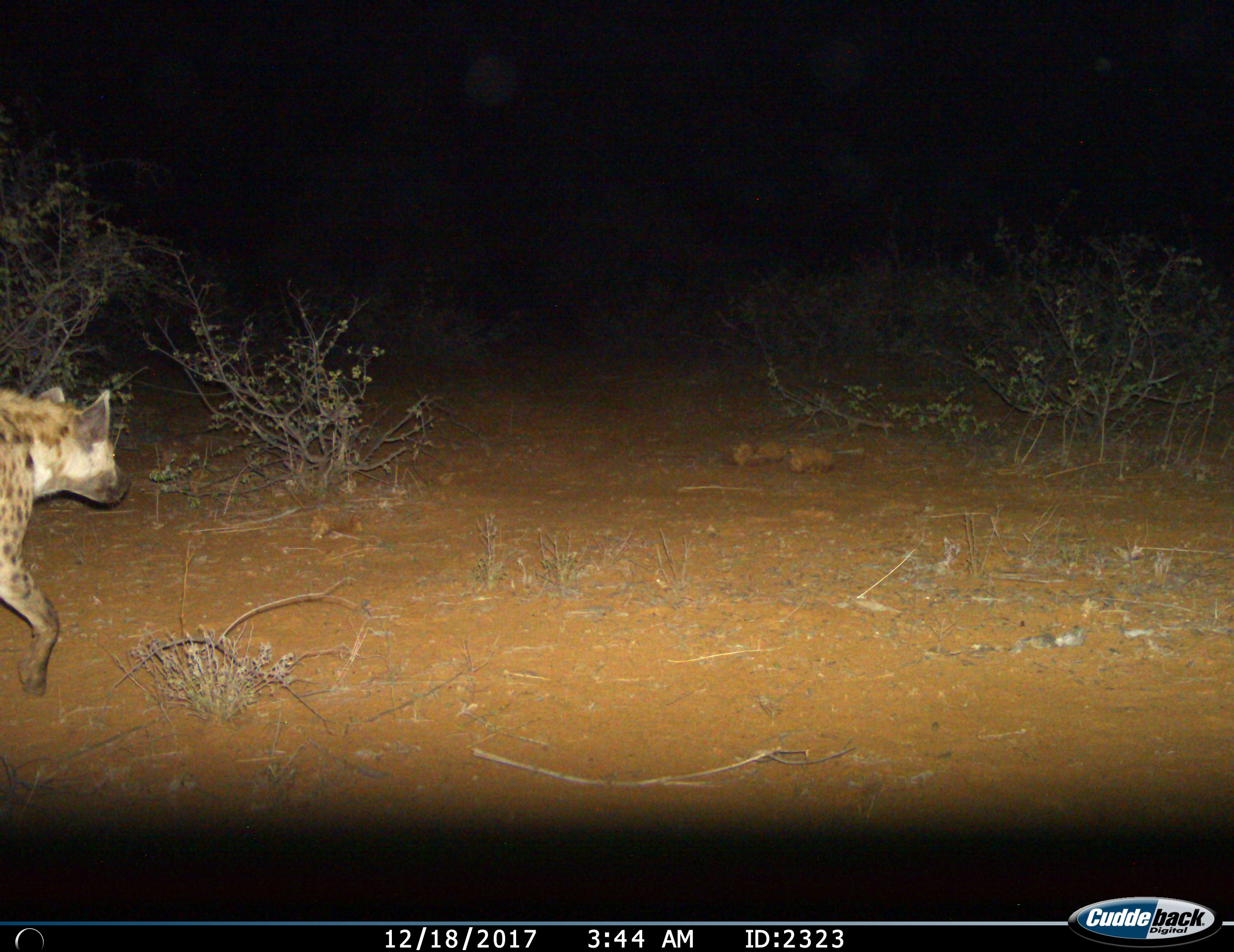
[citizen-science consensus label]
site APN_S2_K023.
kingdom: Animalia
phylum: Chordata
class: Mammalia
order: Carnivora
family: Hyaenidae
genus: Crocuta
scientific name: Crocuta crocuta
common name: spotted hyena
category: hyenaspotted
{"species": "hyenaspotted (spotted hyena) (Crocuta crocuta)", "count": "1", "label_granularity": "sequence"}